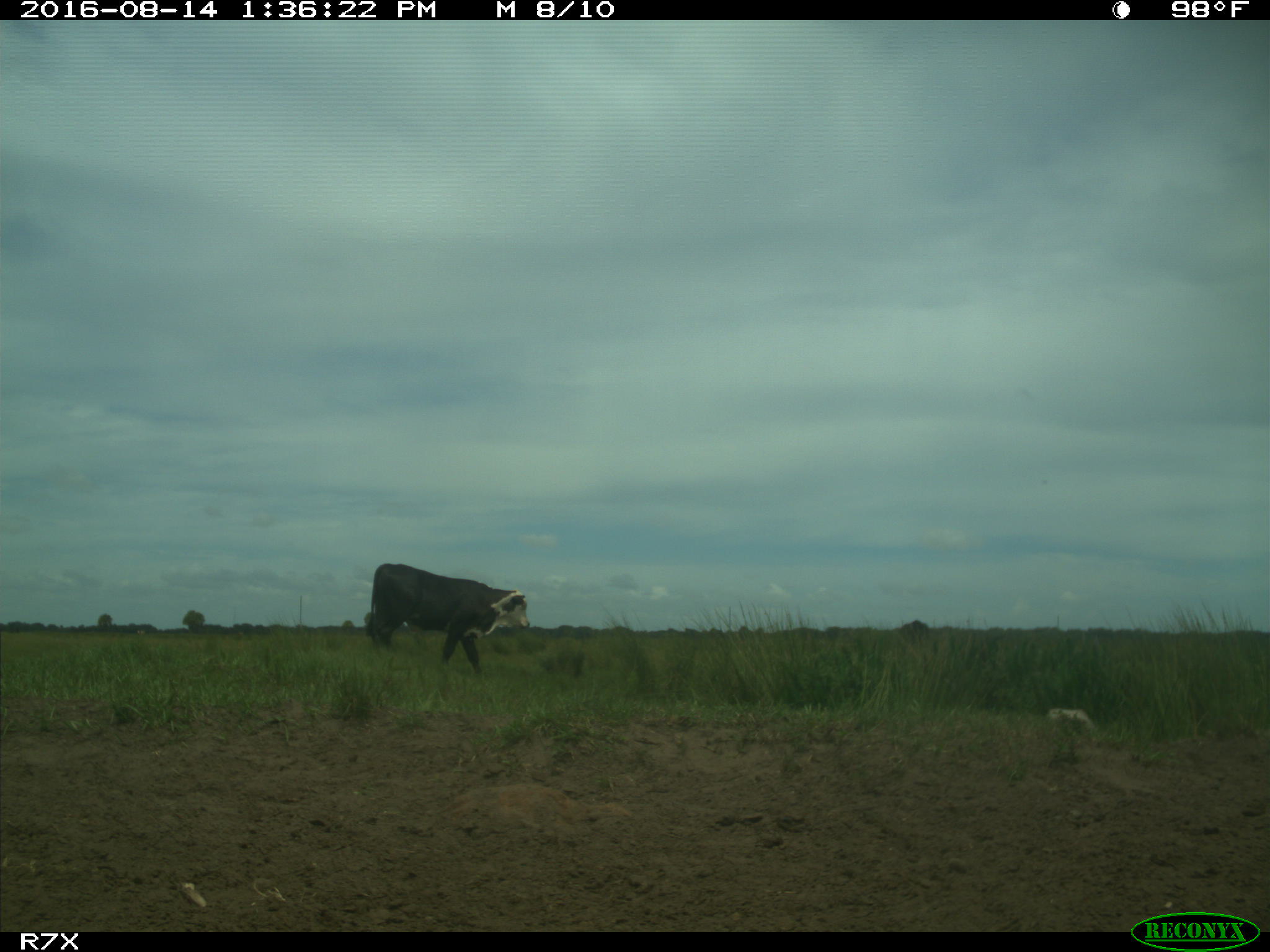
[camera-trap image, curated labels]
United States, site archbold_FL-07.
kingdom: Animalia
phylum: Chordata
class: Mammalia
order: Artiodactyla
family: Bovidae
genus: Bos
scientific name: Bos taurus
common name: domestic cow